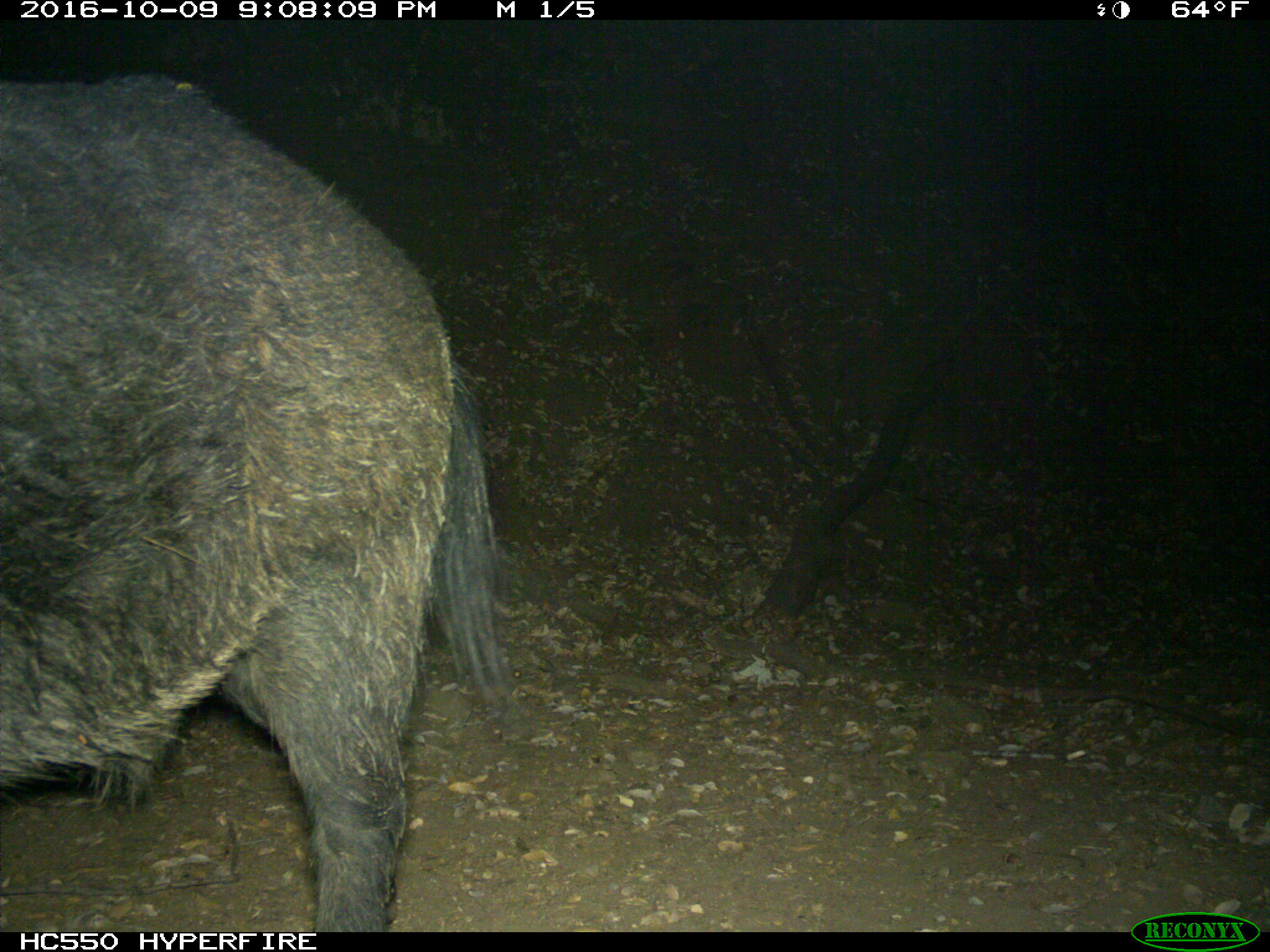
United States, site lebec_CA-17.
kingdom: Animalia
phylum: Chordata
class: Mammalia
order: Artiodactyla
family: Suidae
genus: Sus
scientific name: Sus scrofa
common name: wild boar